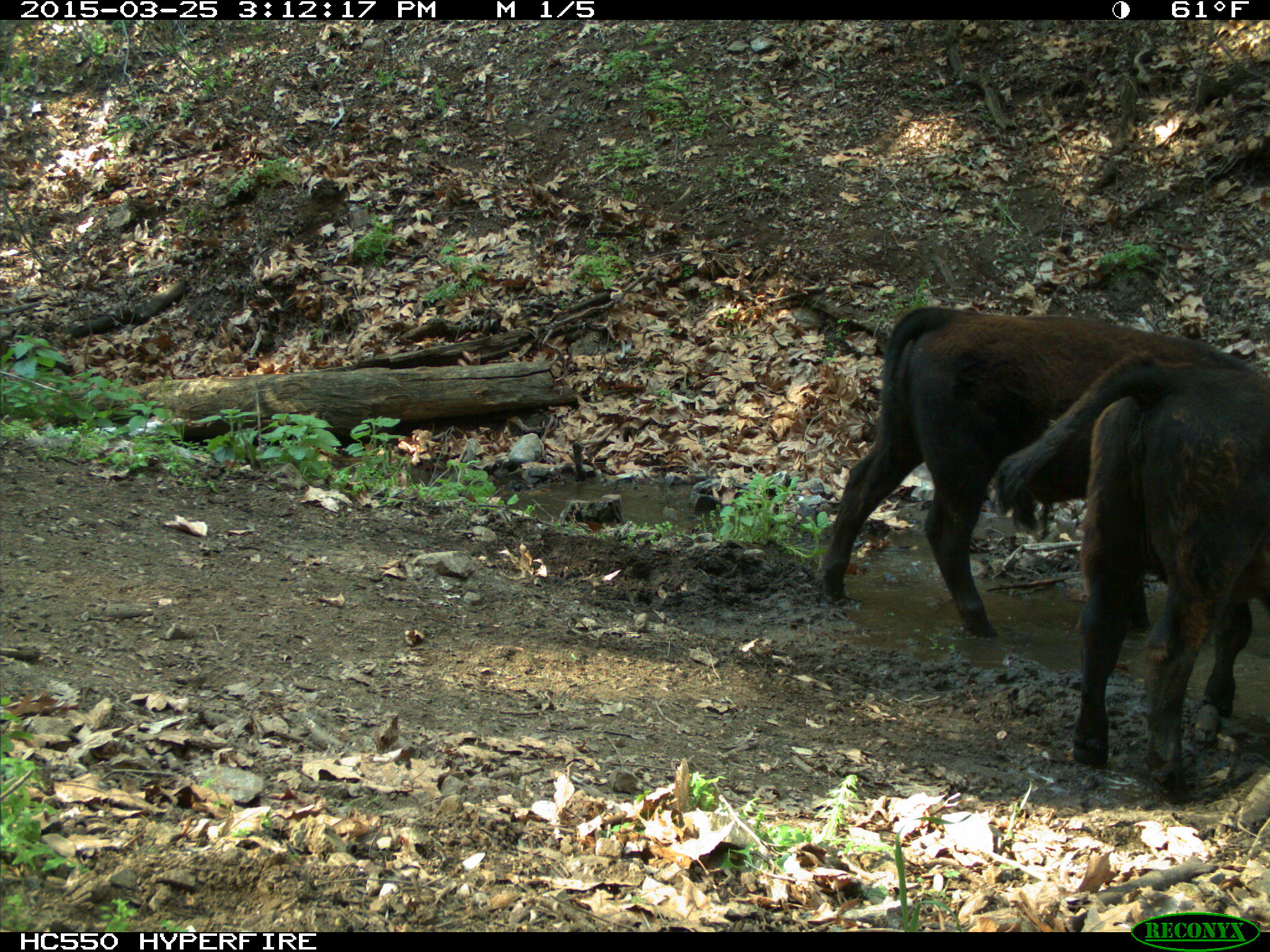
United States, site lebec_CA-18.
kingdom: Animalia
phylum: Chordata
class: Mammalia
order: Artiodactyla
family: Bovidae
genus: Bos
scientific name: Bos taurus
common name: domestic cow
Bos taurus (domestic cow).